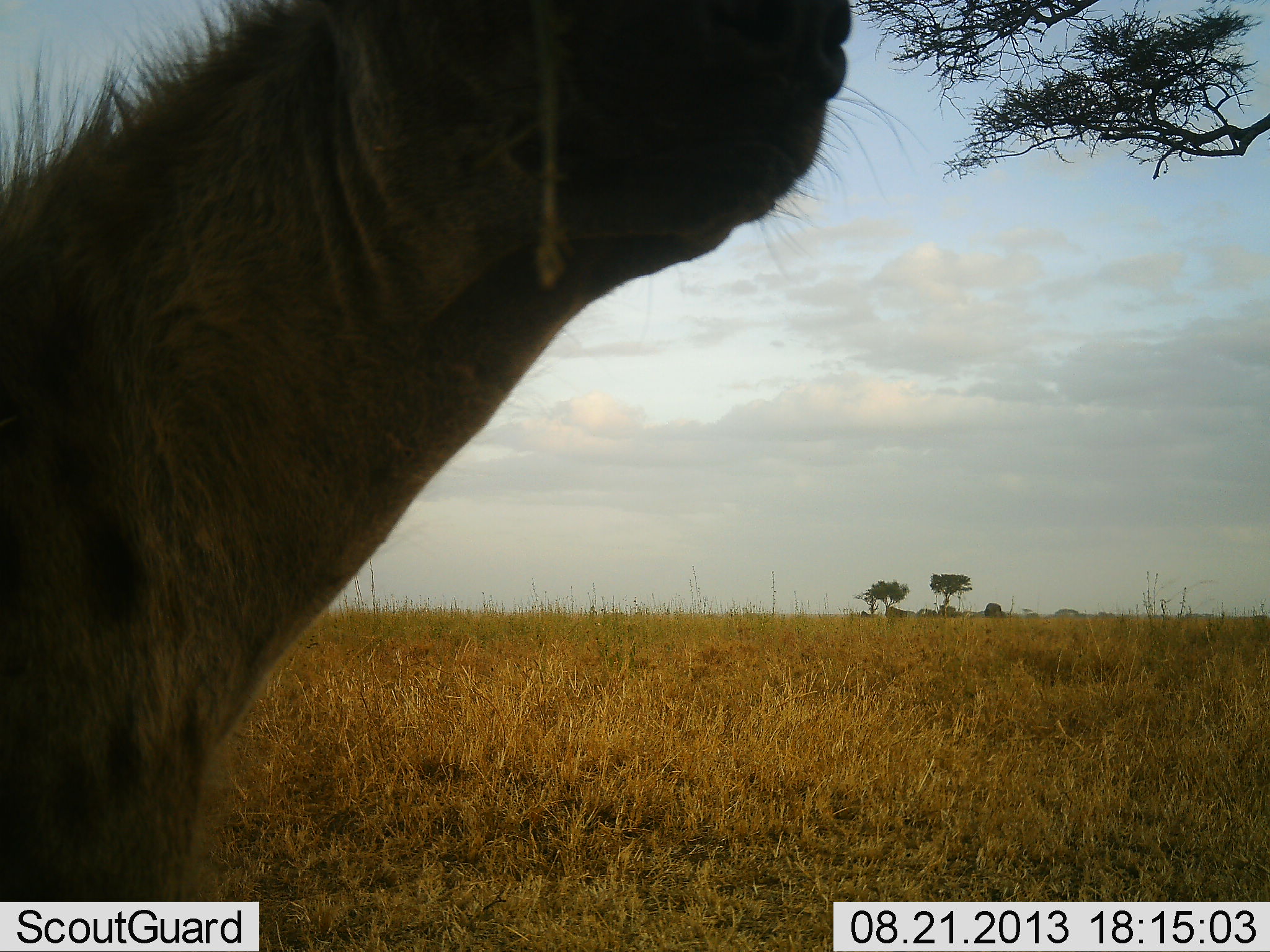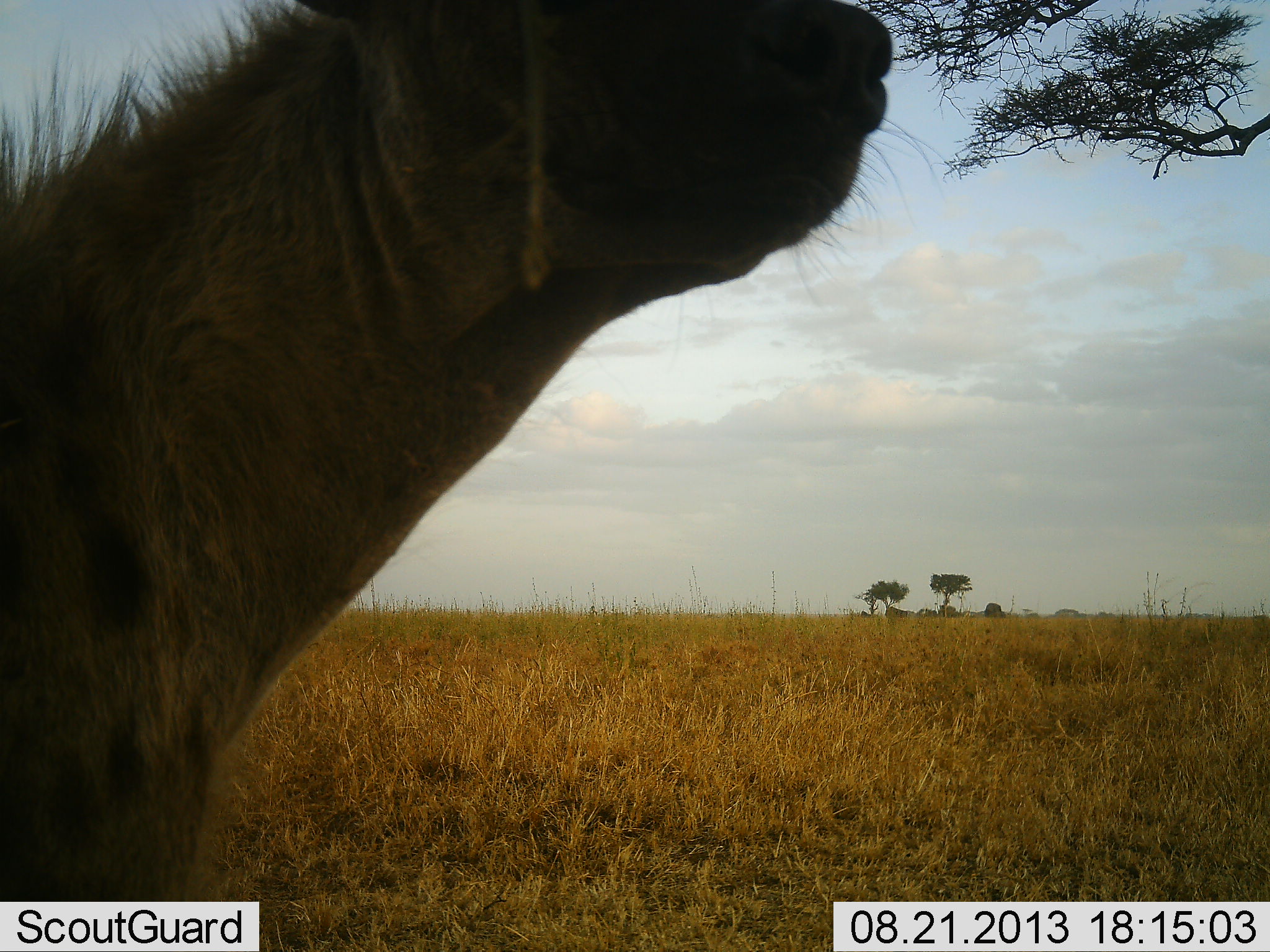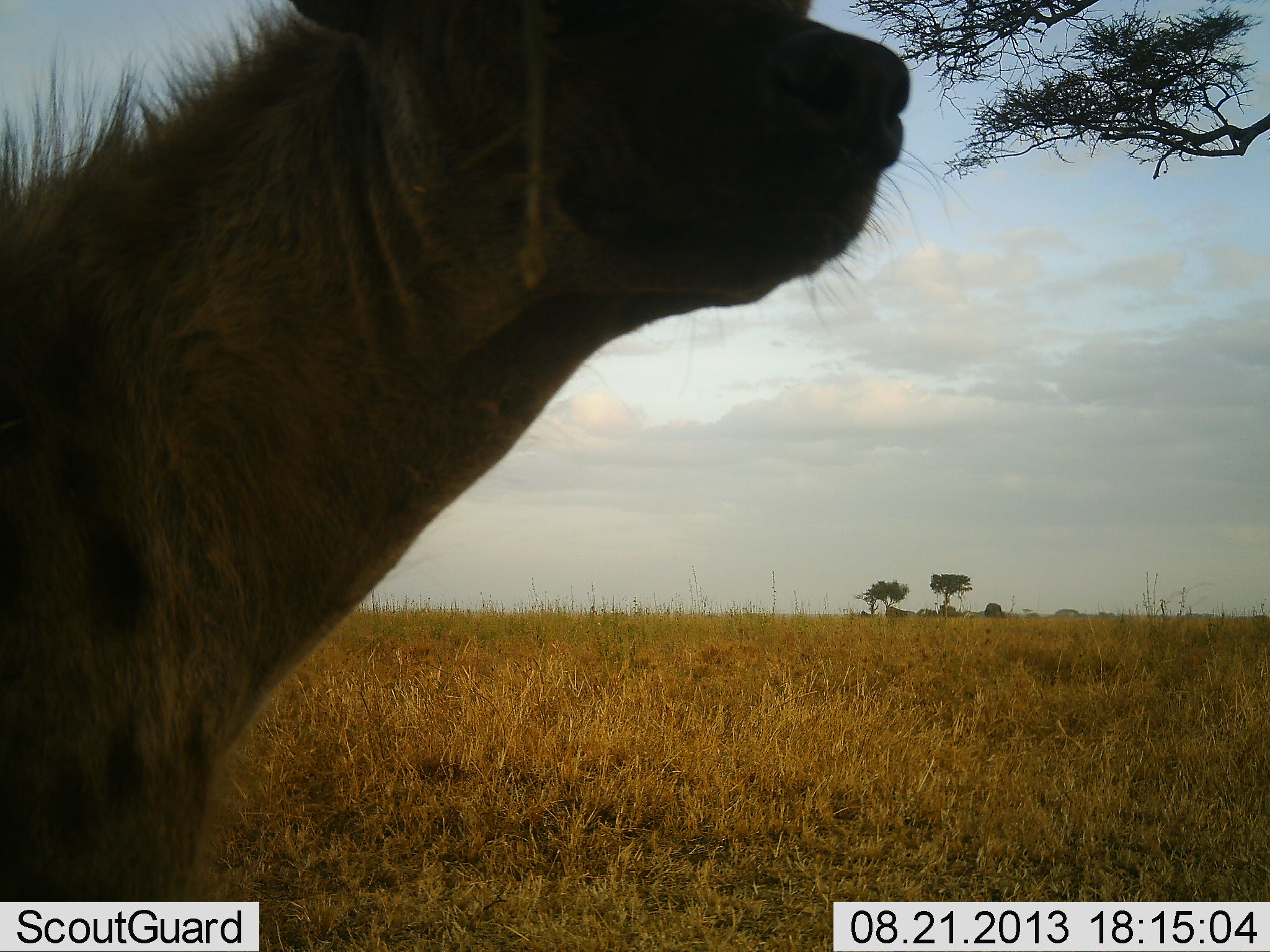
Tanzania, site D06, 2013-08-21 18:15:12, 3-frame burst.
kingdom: Animalia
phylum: Chordata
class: Mammalia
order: Carnivora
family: Hyaenidae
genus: Crocuta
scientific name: Crocuta crocuta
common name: spotted hyena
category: hyenaspotted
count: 1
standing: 60%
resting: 20%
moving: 10%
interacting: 10%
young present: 0%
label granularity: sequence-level